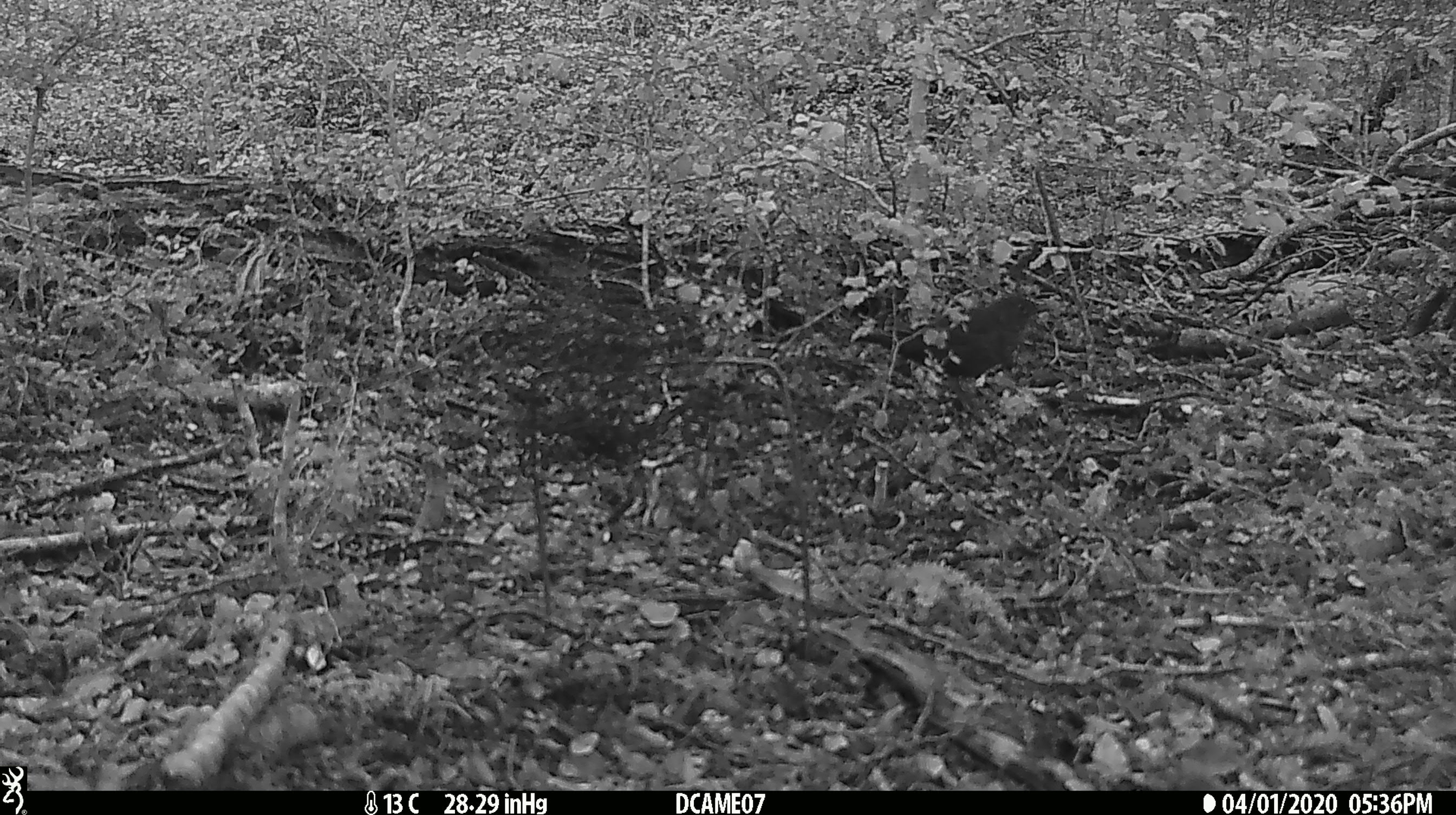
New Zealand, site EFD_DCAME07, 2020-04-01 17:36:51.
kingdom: Animalia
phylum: Chordata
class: Aves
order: Passeriformes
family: Turdidae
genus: Turdus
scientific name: Turdus merula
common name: eurasian blackbird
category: blackbird